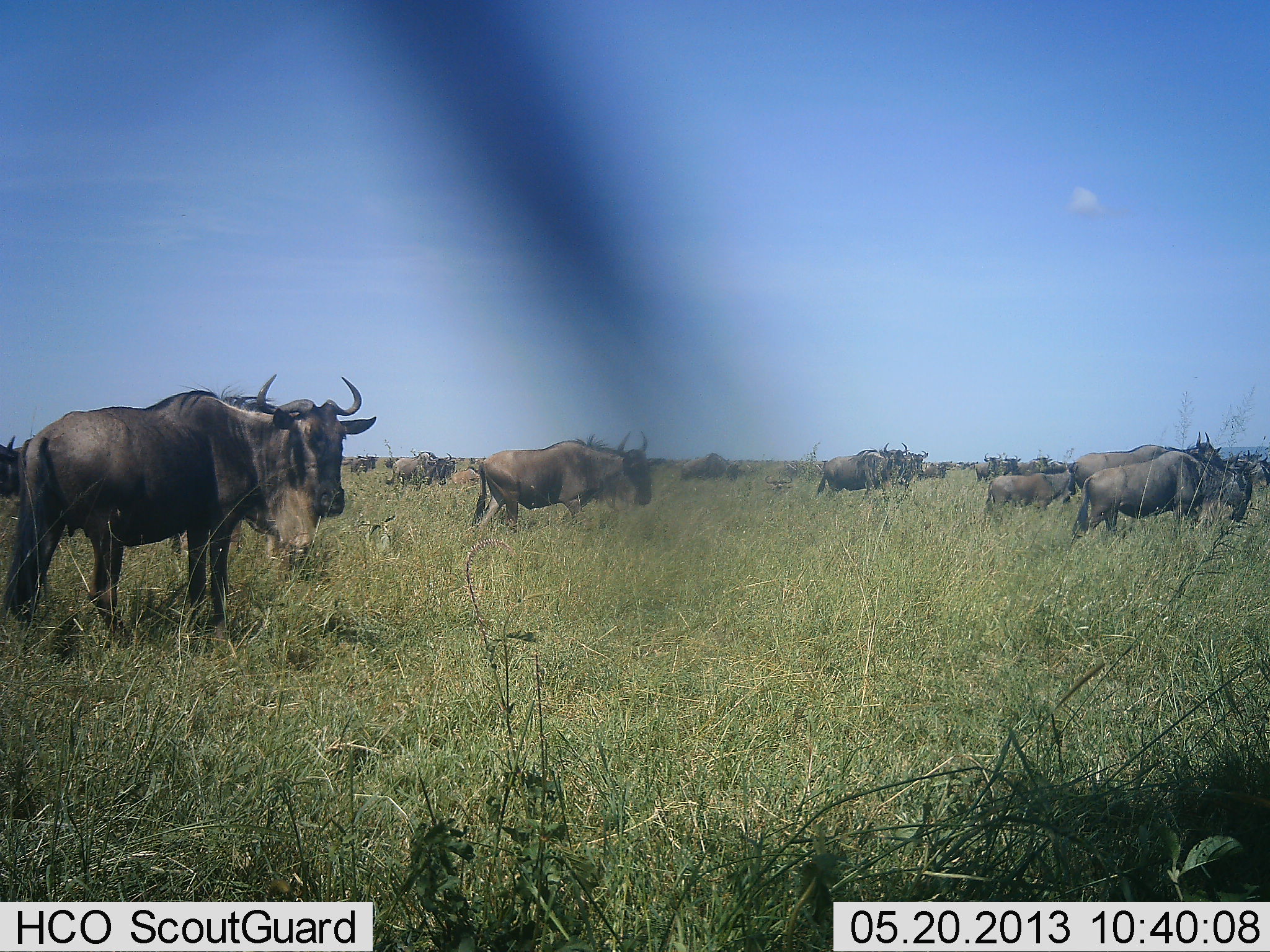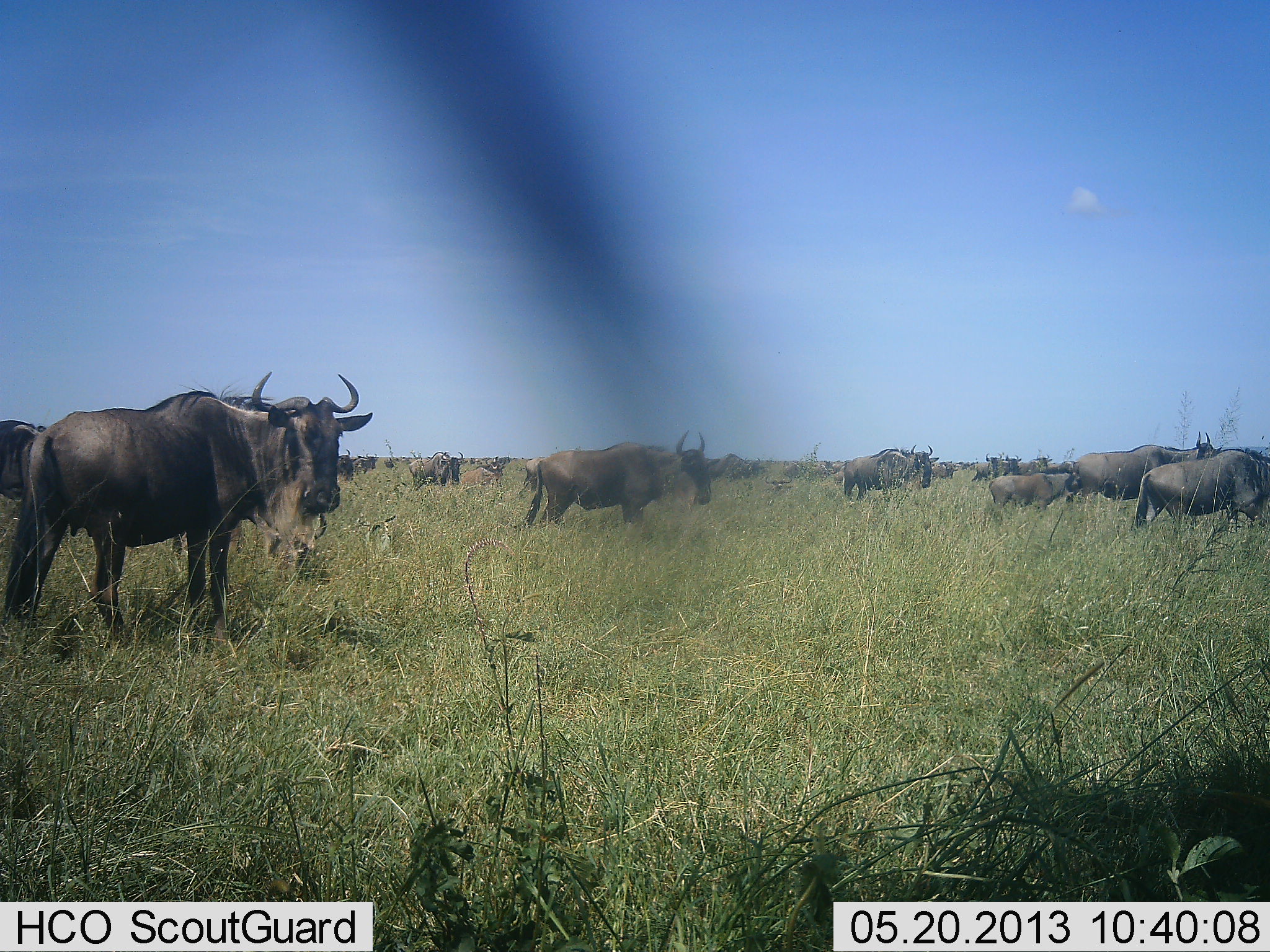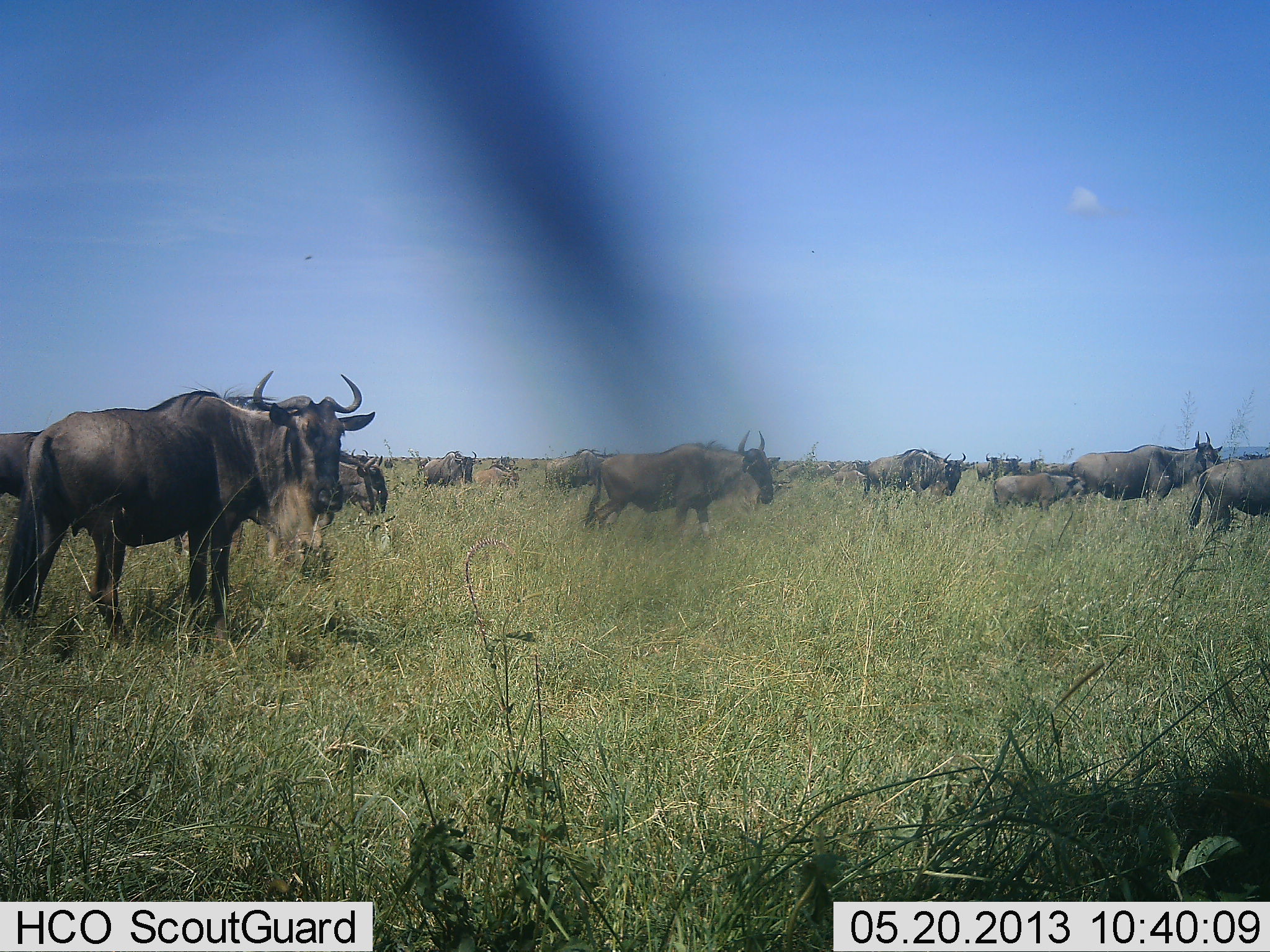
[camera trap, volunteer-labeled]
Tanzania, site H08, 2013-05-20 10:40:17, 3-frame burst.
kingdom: Animalia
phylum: Chordata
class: Mammalia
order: Artiodactyla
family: Bovidae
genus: Connochaetes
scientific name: Connochaetes taurinus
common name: blue wildebeest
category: wildebeest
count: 11-50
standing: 80%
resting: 0%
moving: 90%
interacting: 10%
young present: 40%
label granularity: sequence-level